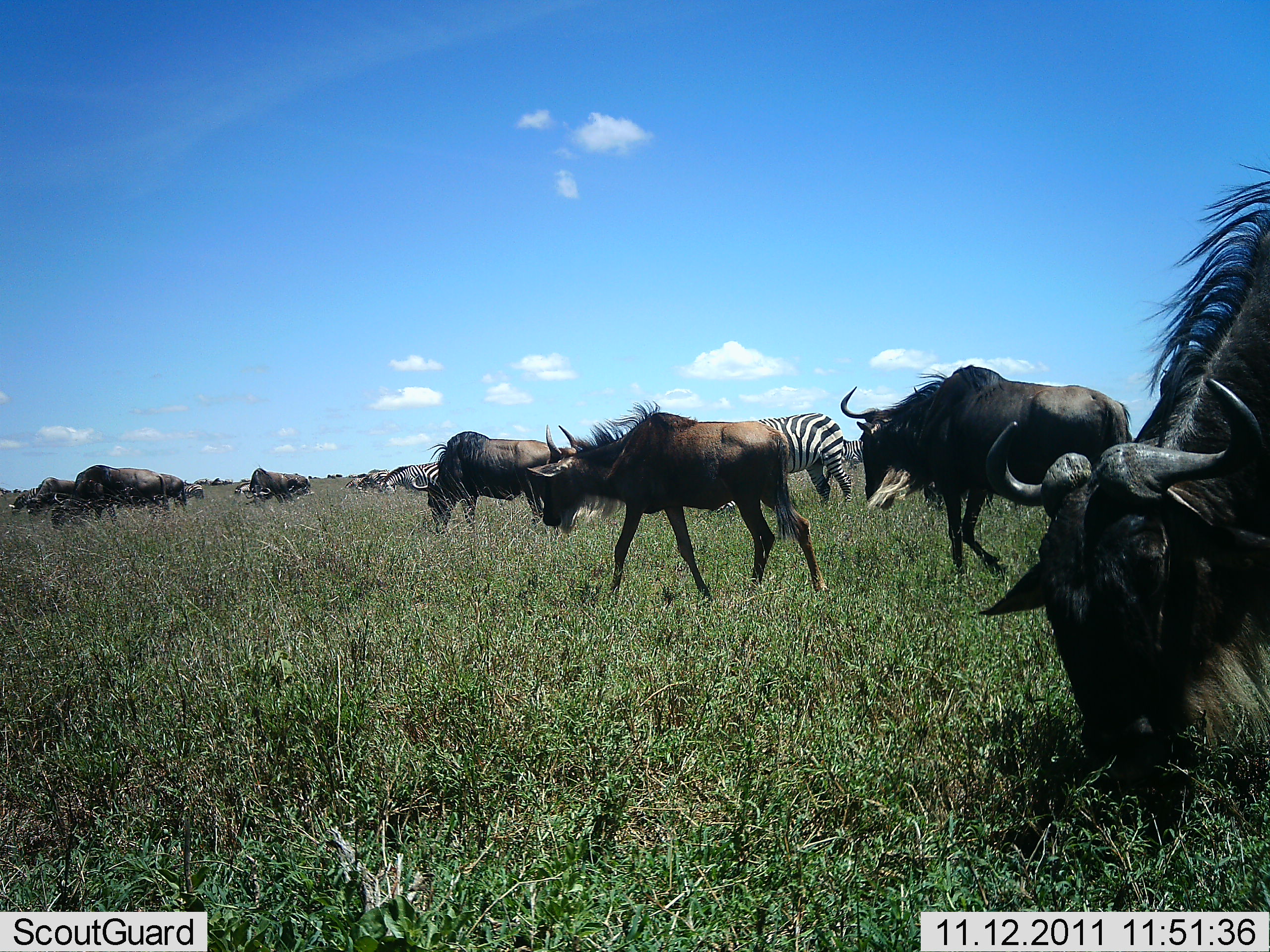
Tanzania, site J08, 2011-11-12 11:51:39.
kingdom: Animalia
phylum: Chordata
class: Mammalia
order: Artiodactyla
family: Bovidae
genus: Connochaetes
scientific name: Connochaetes taurinus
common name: blue wildebeest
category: wildebeest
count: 8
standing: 33%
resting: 0%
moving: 67%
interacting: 0%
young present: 8%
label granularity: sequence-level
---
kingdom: Animalia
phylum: Chordata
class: Mammalia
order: Perissodactyla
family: Equidae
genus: Equus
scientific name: Equus quagga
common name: plains zebra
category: zebra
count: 2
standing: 31%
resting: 0%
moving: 31%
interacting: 0%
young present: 0%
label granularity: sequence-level